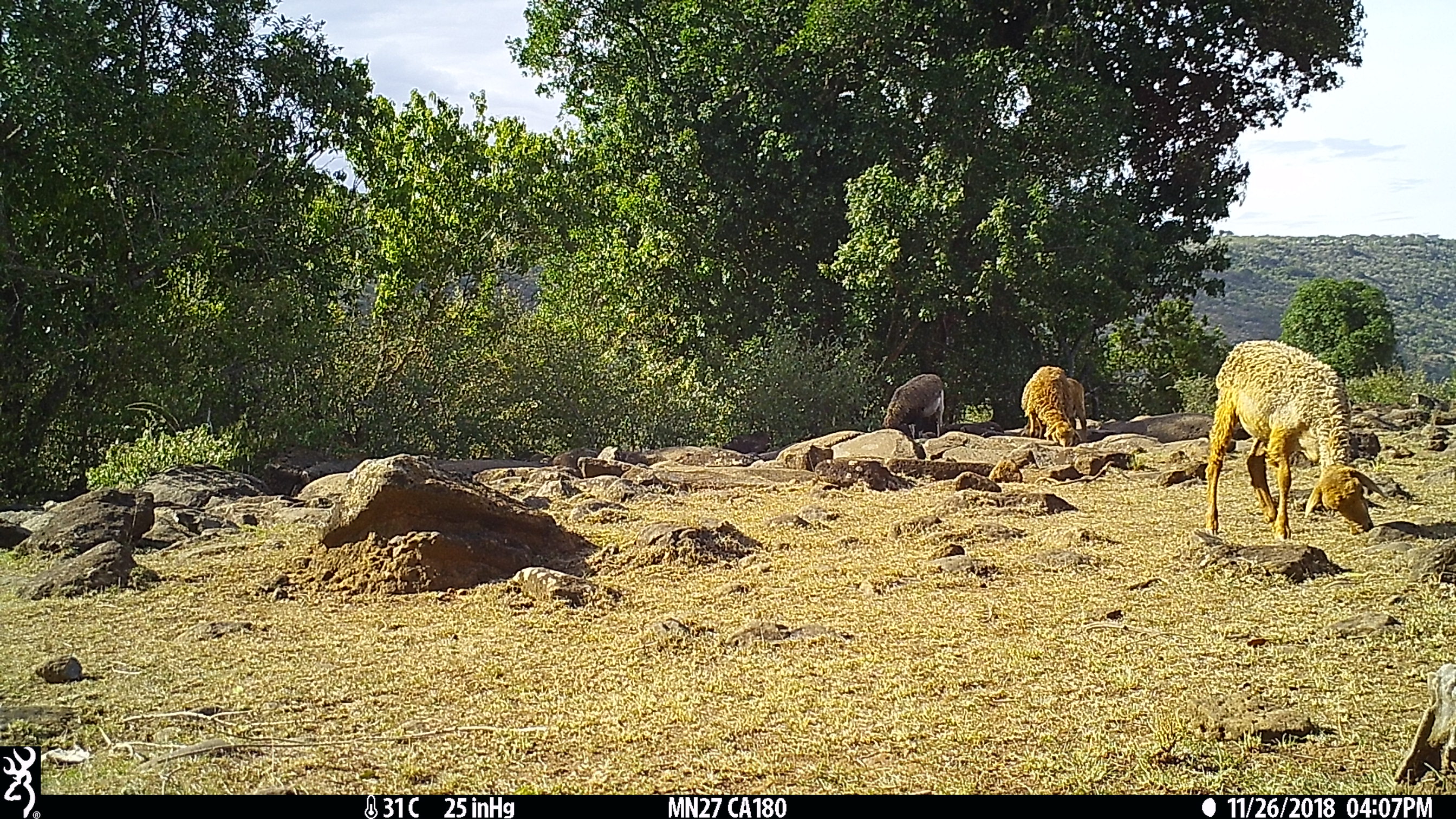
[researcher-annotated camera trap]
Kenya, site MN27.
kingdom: Animalia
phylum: Chordata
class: Mammalia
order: Artiodactyla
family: Bovidae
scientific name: Bovidae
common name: sheep or goat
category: shoat